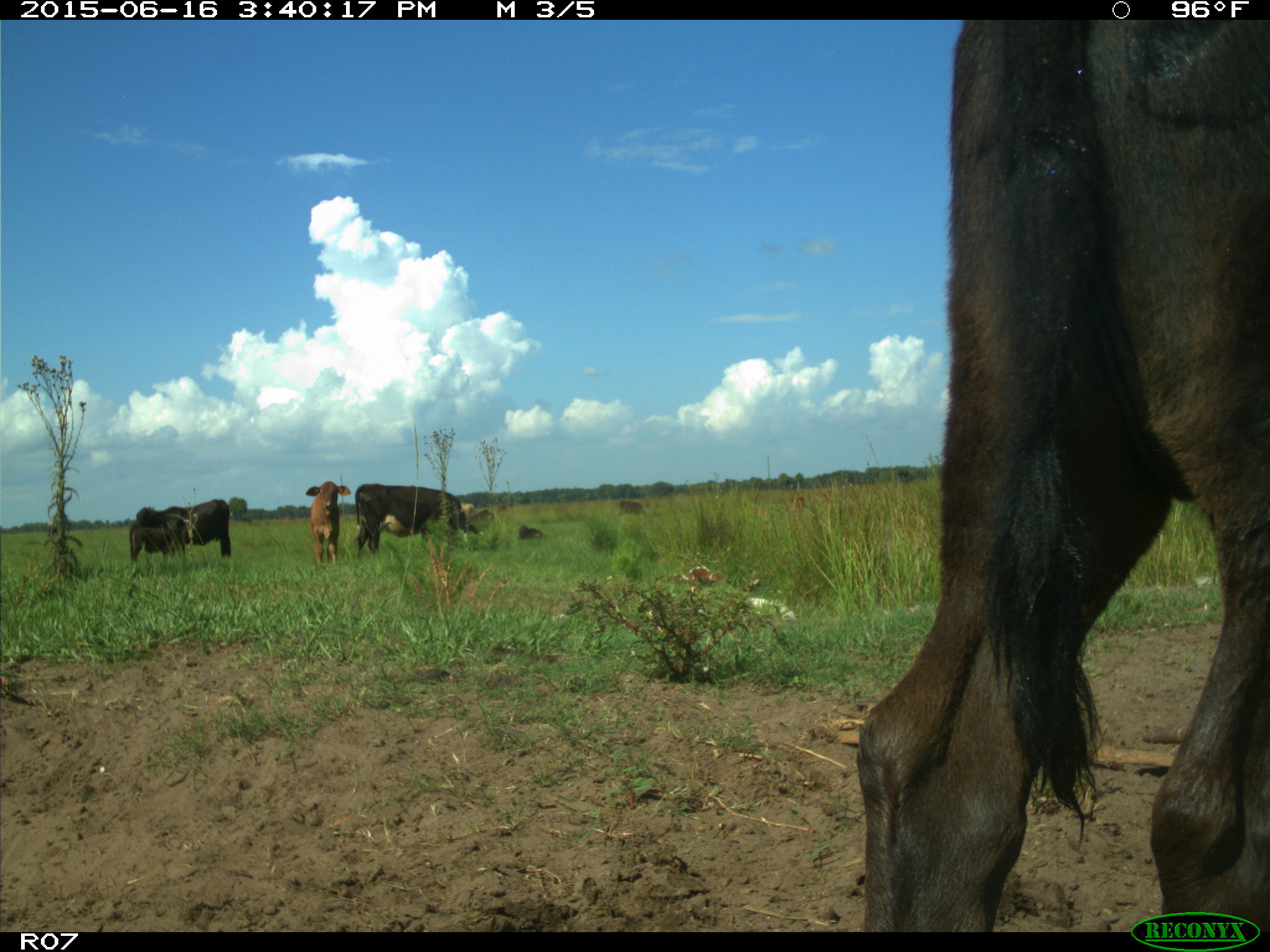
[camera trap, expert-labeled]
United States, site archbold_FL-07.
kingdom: Animalia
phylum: Chordata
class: Mammalia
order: Artiodactyla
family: Bovidae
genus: Bos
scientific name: Bos taurus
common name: domestic cow